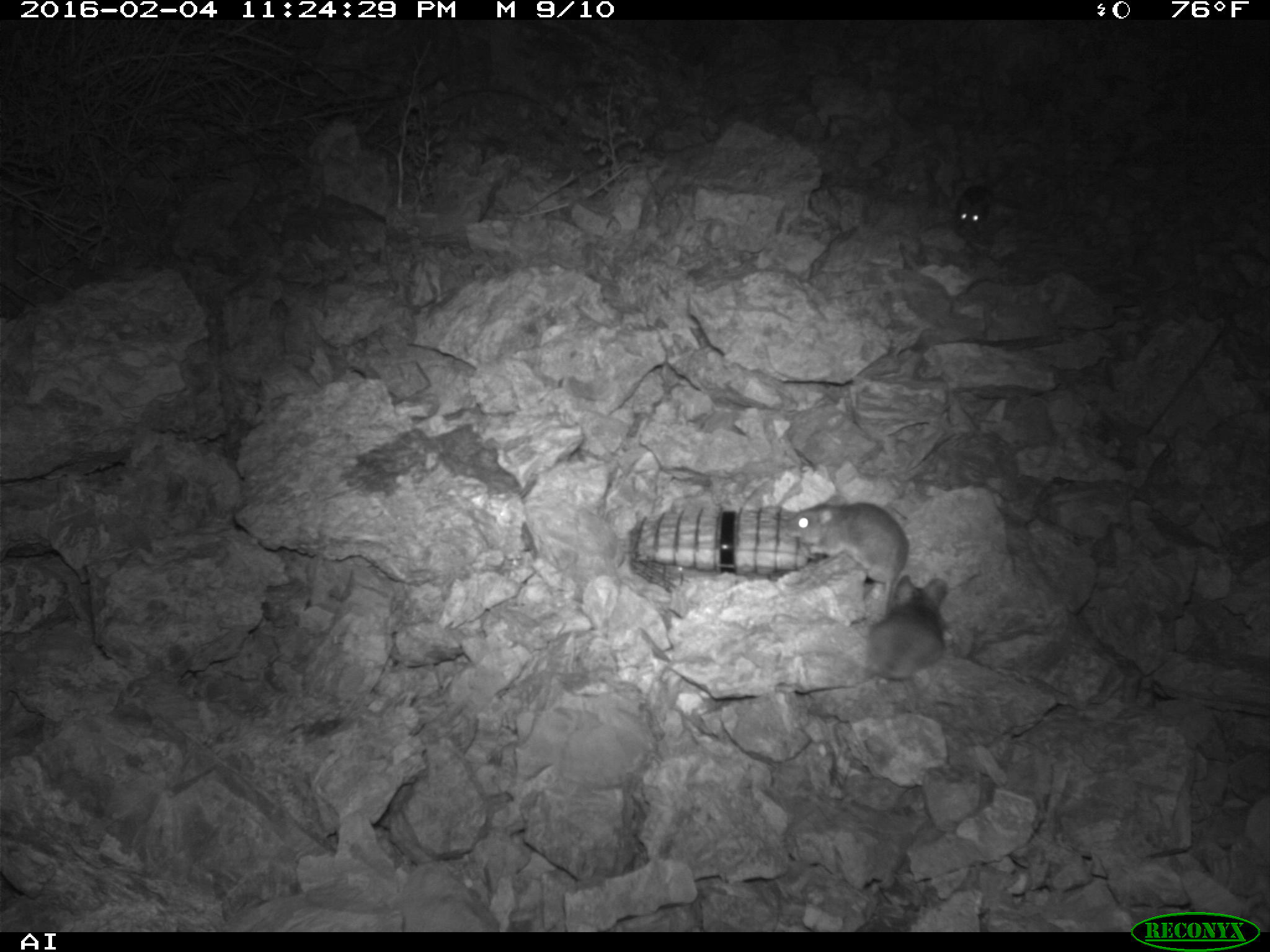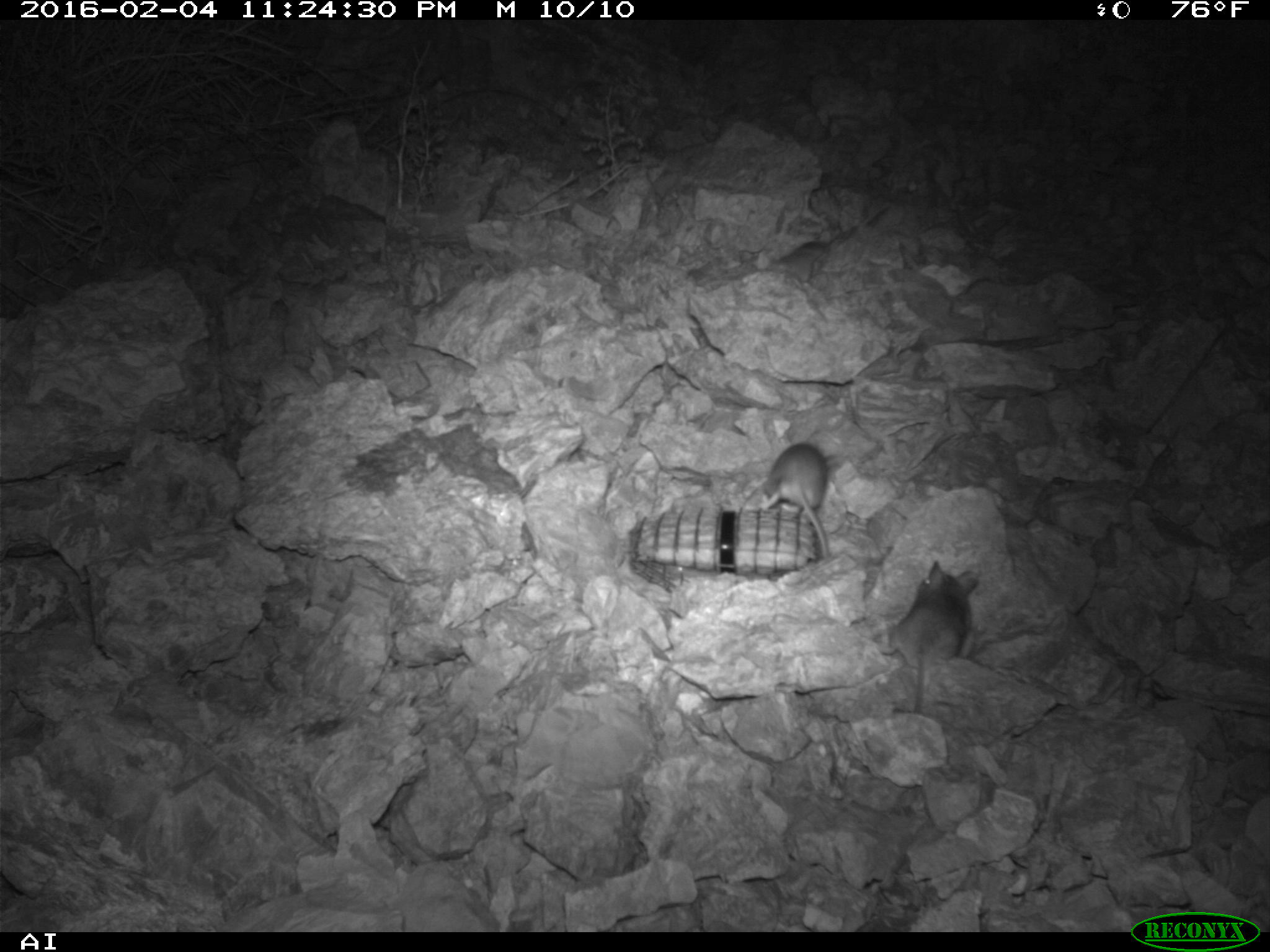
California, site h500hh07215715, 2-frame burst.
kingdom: Animalia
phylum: Chordata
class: Mammalia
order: Rodentia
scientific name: Rodentia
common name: rodent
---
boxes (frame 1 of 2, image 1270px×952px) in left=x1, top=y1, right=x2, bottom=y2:
rodent: left=795, top=573, right=948, bottom=682; left=788, top=493, right=907, bottom=617; left=955, top=170, right=1007, bottom=232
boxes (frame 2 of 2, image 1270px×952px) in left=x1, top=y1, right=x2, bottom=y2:
rodent: left=875, top=559, right=980, bottom=713; left=758, top=439, right=829, bottom=558